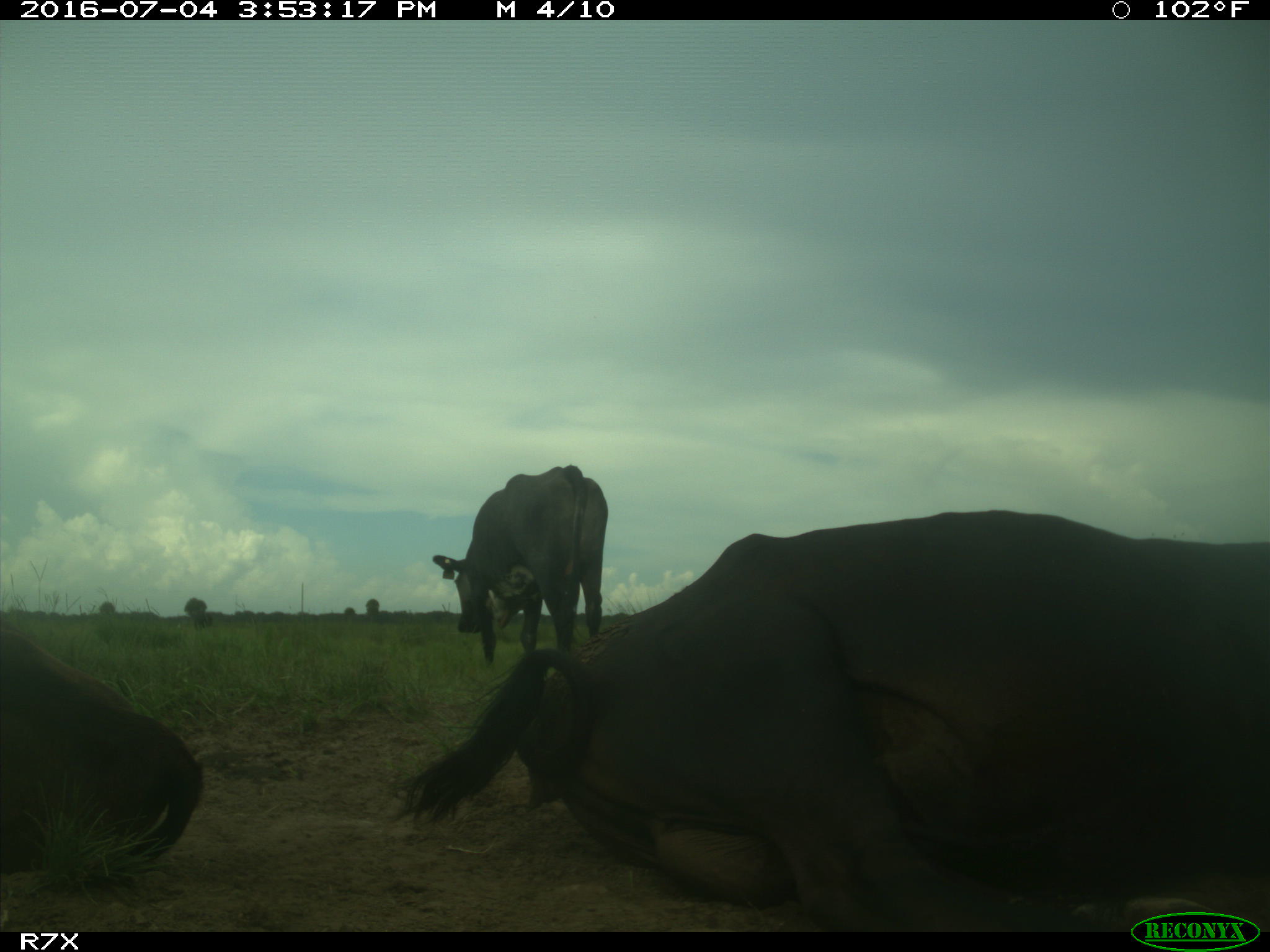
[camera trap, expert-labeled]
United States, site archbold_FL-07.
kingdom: Animalia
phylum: Chordata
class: Mammalia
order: Artiodactyla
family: Bovidae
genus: Bos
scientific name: Bos taurus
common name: domestic cow